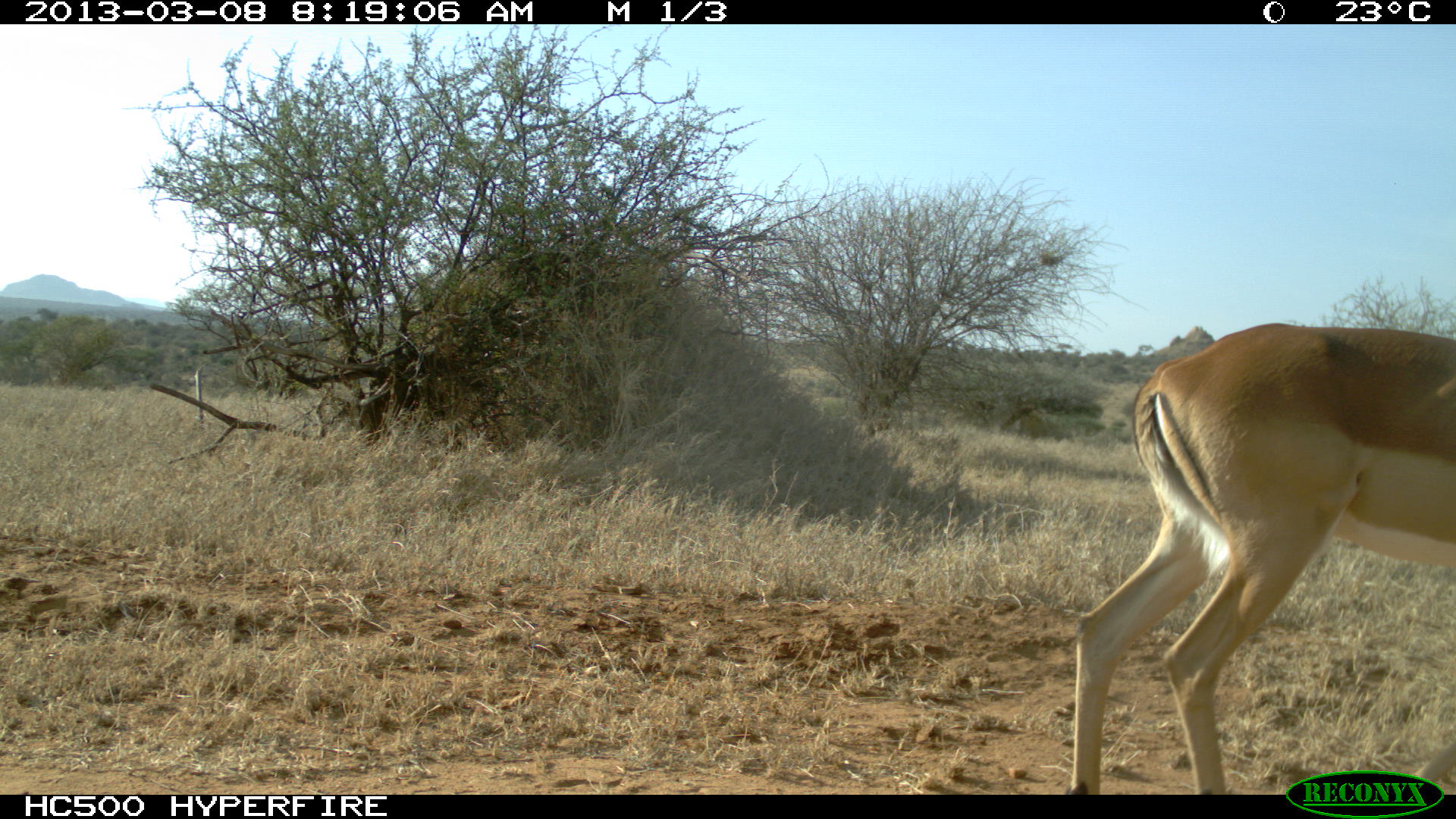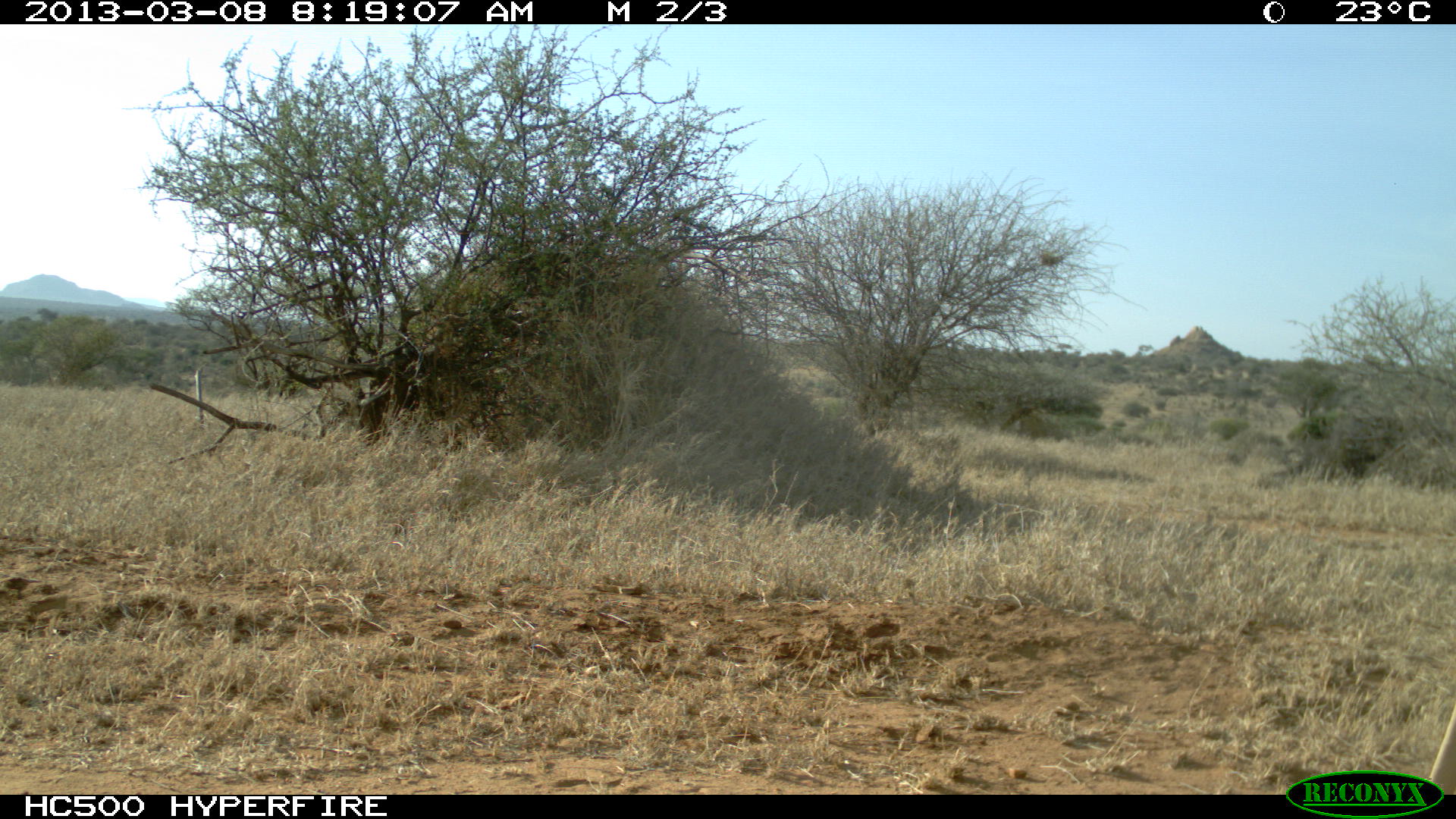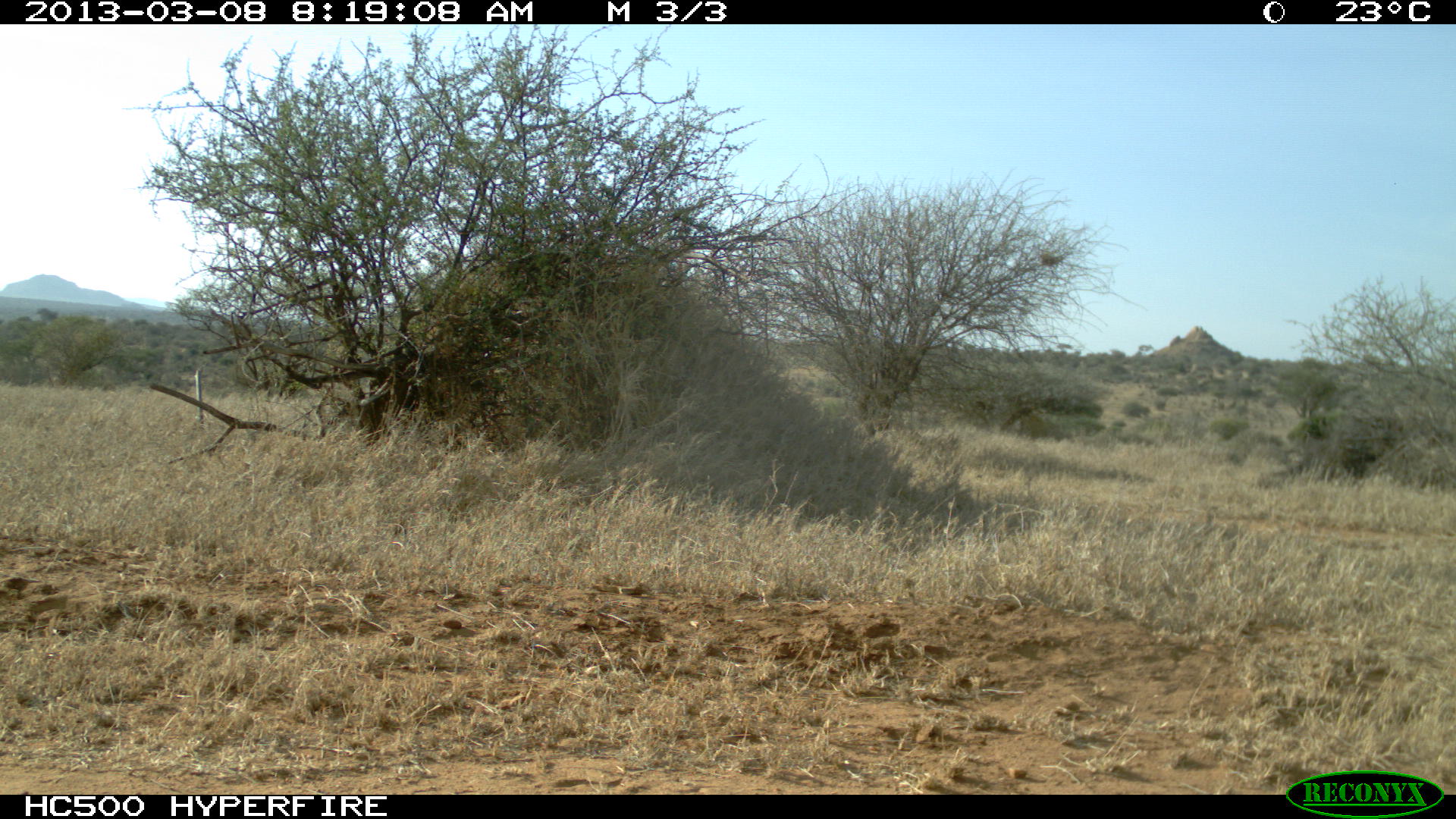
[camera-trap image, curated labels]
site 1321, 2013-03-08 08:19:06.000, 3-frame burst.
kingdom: Animalia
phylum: Chordata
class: Mammalia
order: Artiodactyla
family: Bovidae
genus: Aepyceros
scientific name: Aepyceros melampus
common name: impala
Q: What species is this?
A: Aepyceros melampus (impala).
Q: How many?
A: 1.